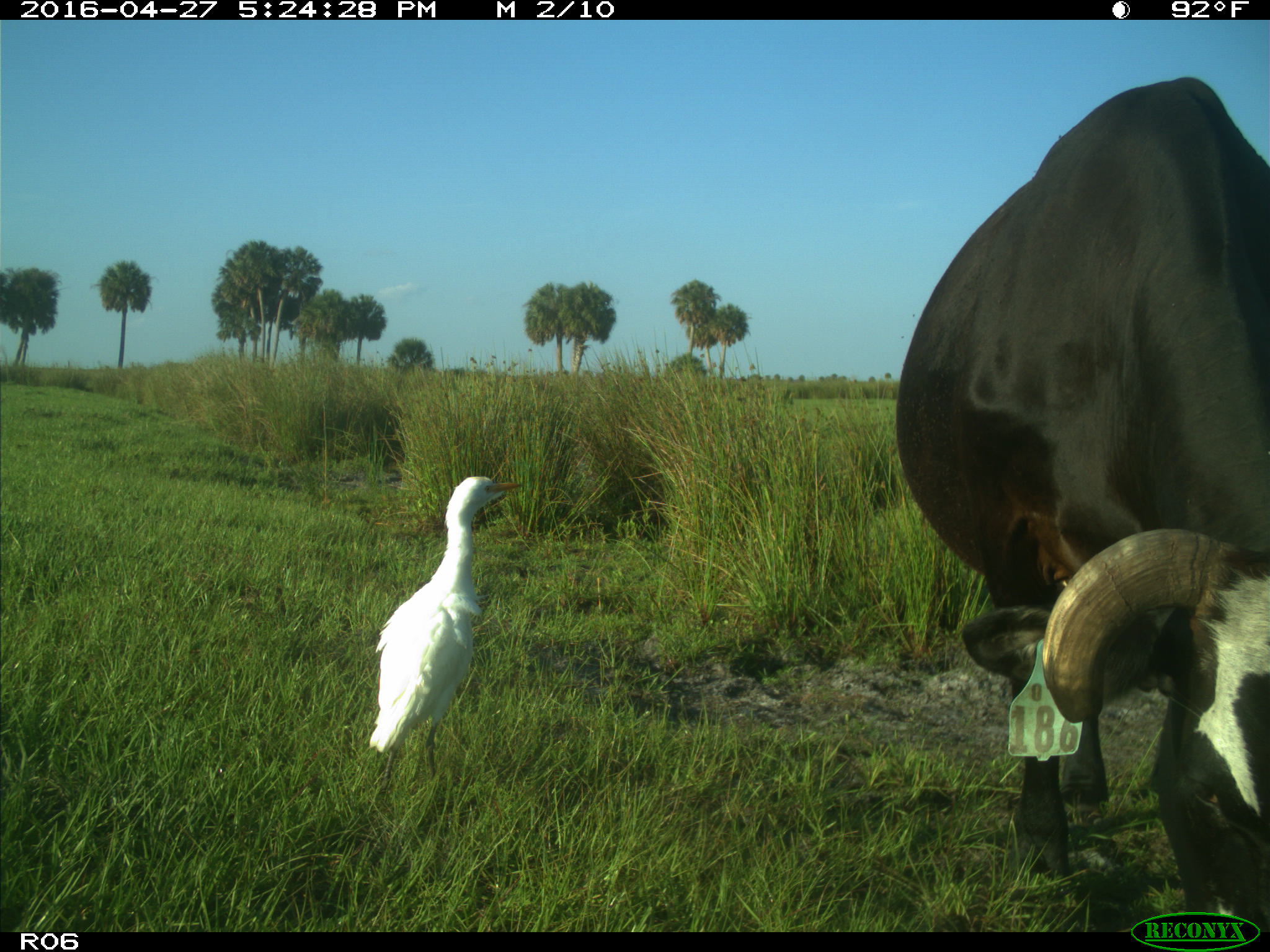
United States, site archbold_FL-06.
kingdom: Animalia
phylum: Chordata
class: Mammalia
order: Artiodactyla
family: Bovidae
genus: Bos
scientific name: Bos taurus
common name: domestic cow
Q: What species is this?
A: Bos taurus (domestic cow).